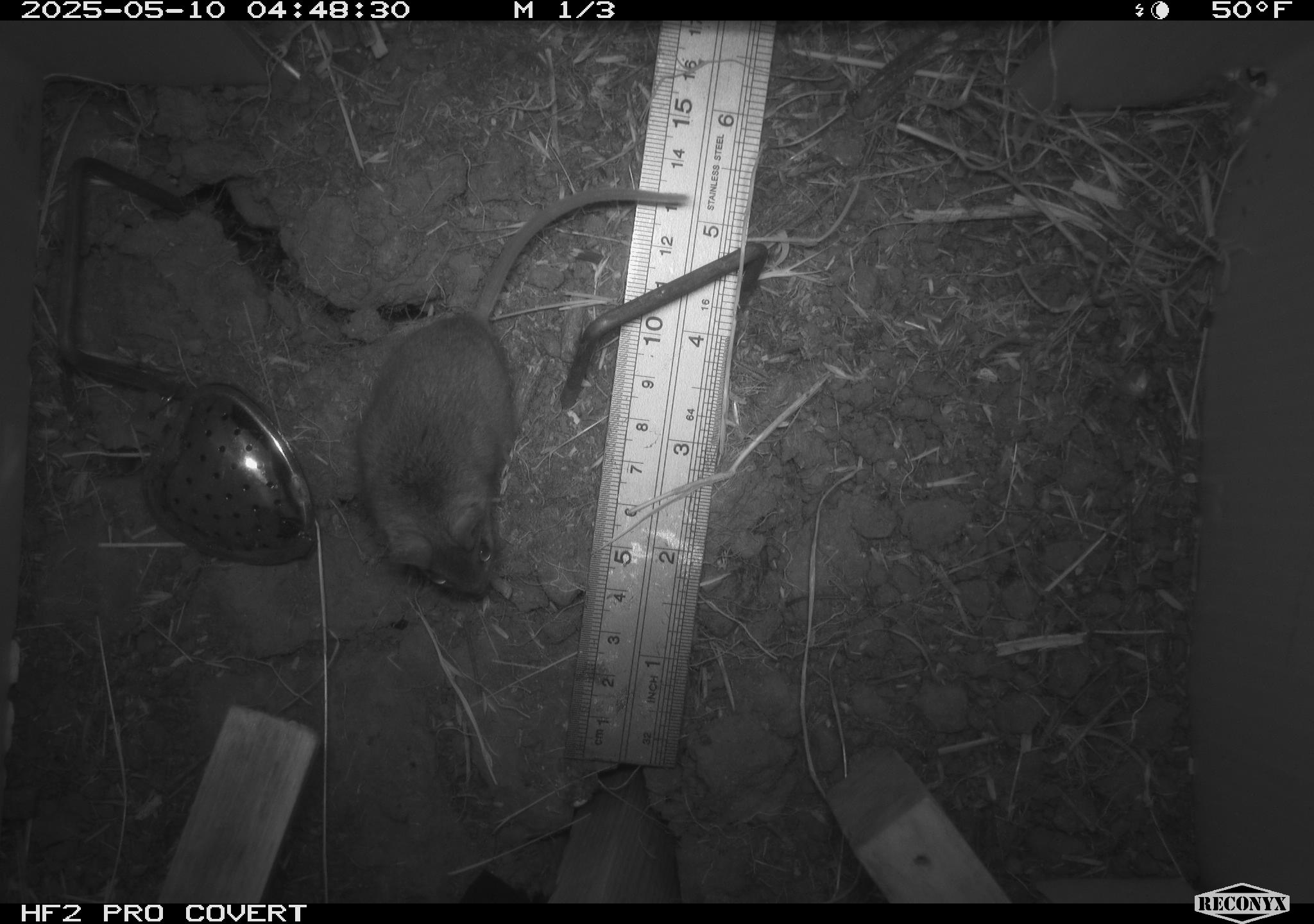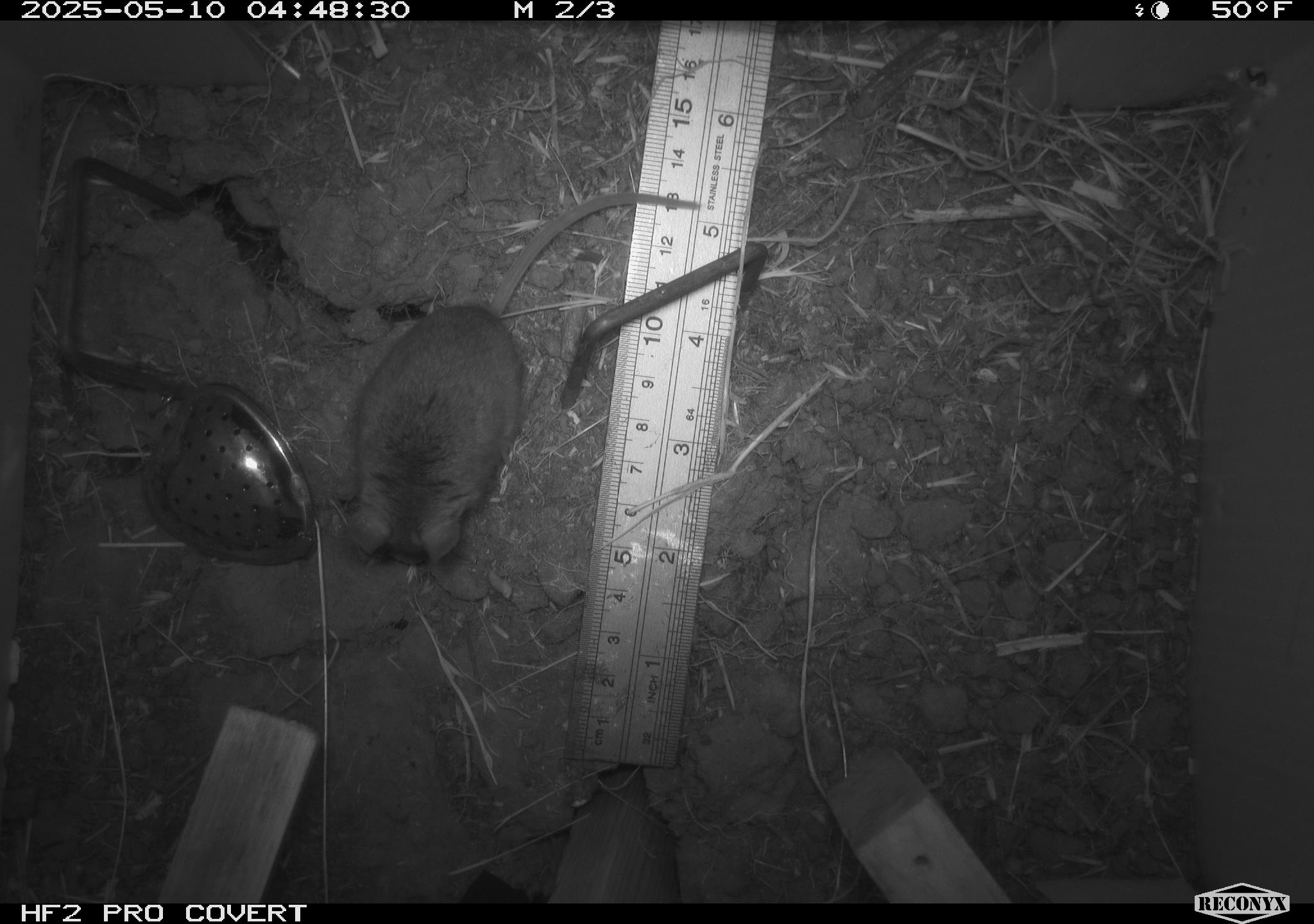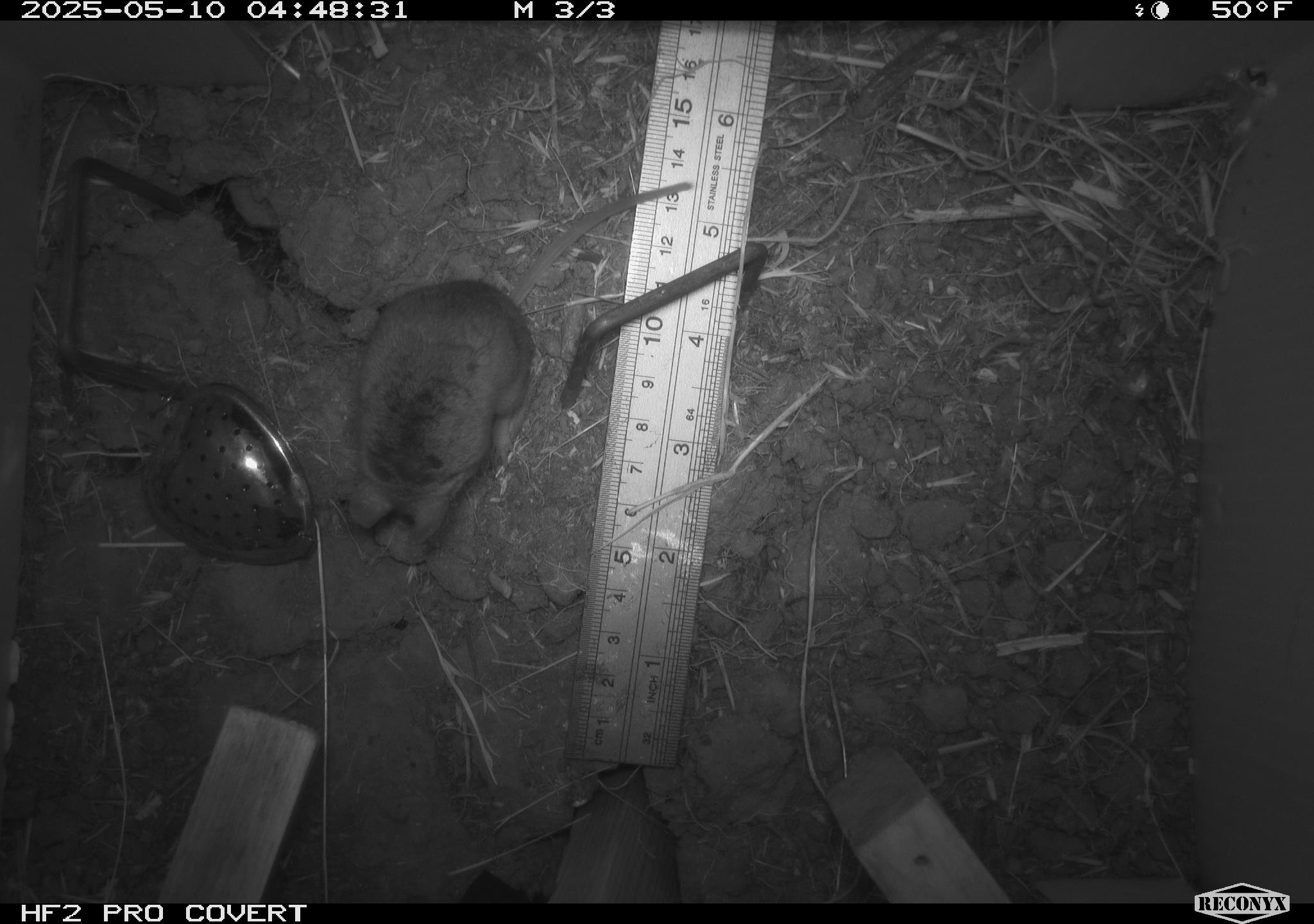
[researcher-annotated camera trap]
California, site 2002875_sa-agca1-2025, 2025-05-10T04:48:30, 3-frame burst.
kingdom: Animalia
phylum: Chordata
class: Mammalia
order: Rodentia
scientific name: Rodentia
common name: mouse species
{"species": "mouse species (Rodentia)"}